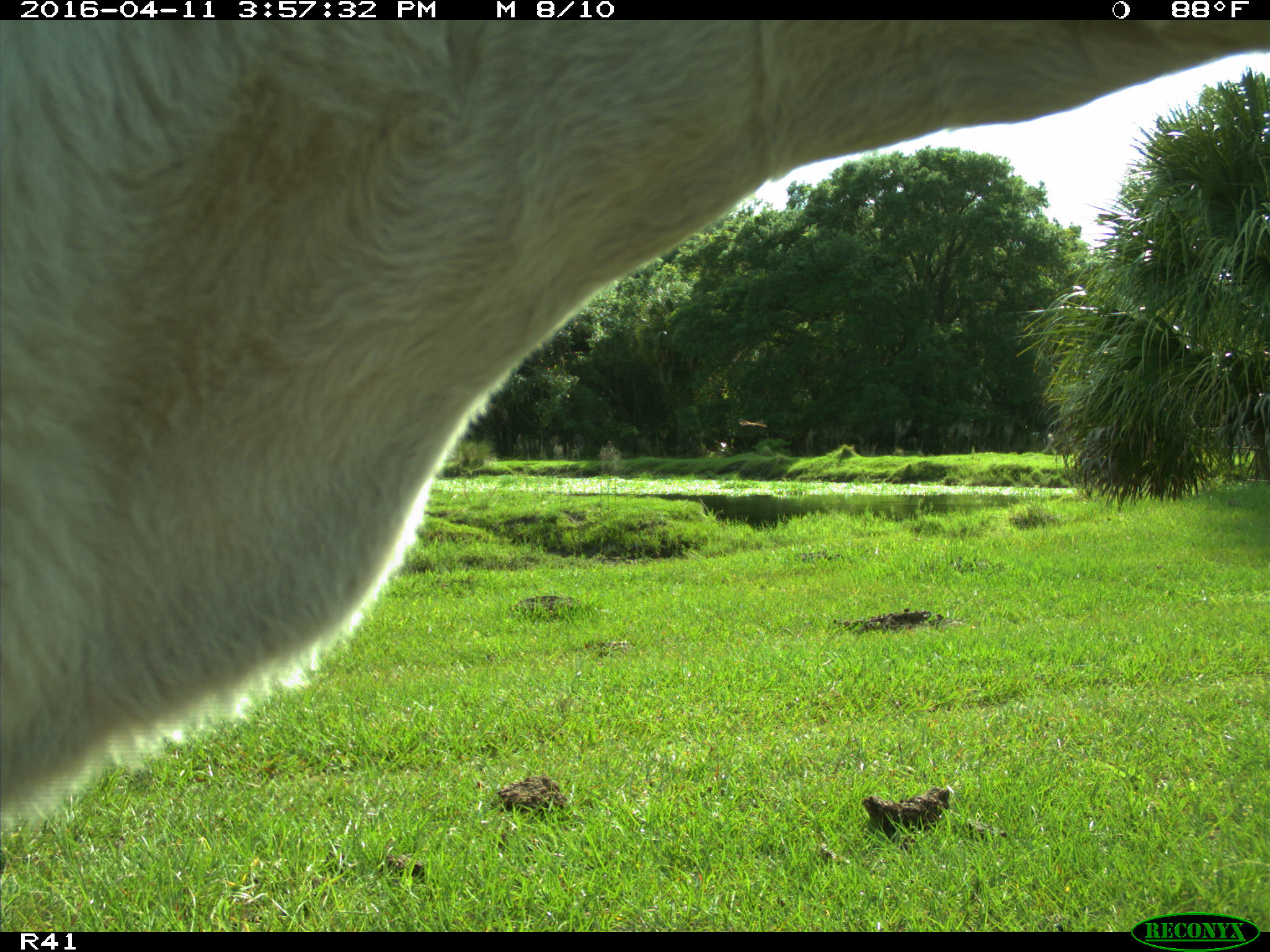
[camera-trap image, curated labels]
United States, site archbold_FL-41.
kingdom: Animalia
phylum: Chordata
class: Mammalia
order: Artiodactyla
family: Bovidae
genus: Bos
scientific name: Bos taurus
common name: domestic cow